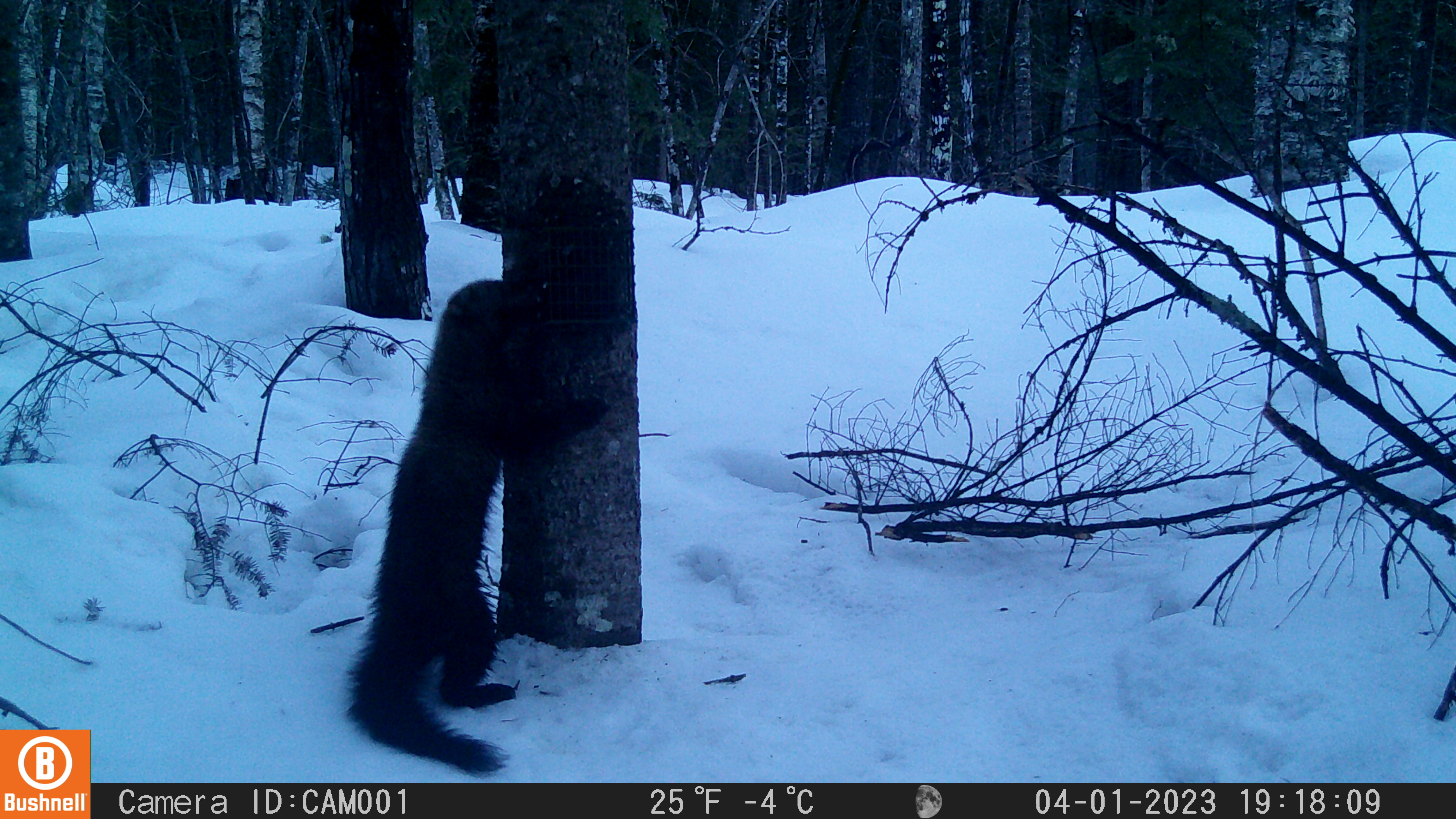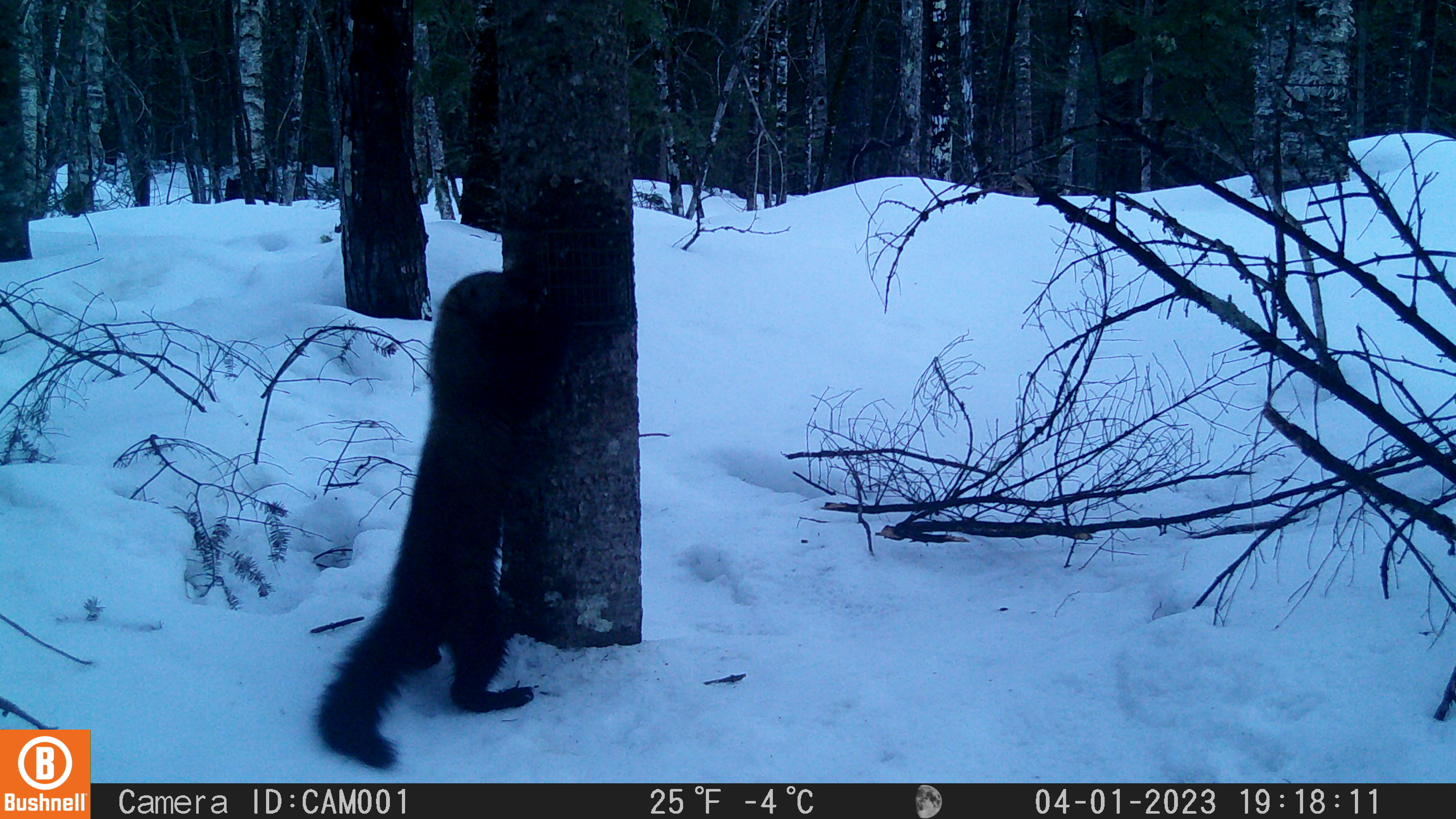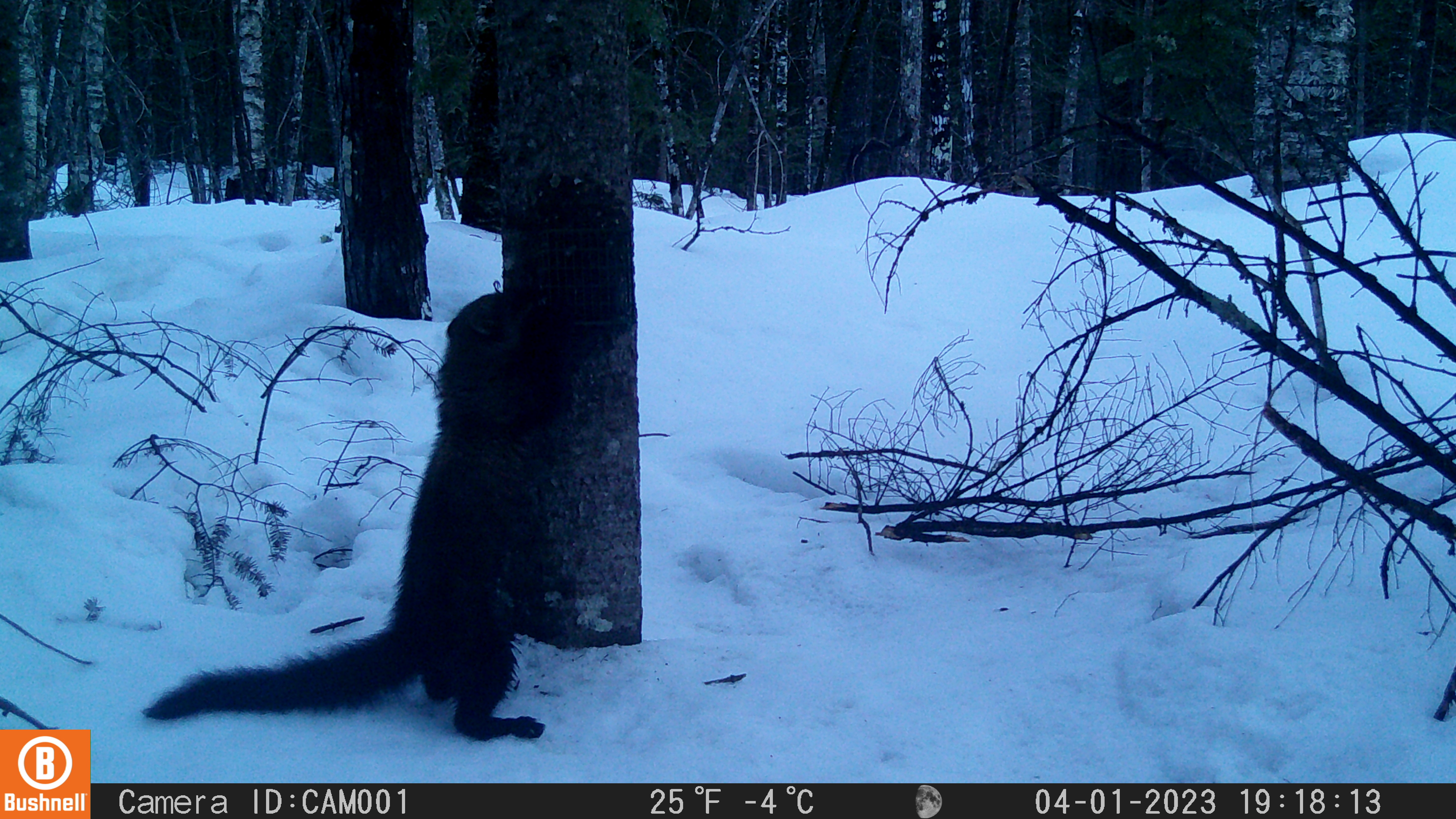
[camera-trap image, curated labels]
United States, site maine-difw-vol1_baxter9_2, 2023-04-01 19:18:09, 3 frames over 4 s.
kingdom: Animalia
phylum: Chordata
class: Mammalia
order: Carnivora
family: Mustelidae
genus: Pekania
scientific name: Pekania pennanti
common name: fisher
Fisher (Pekania pennanti).